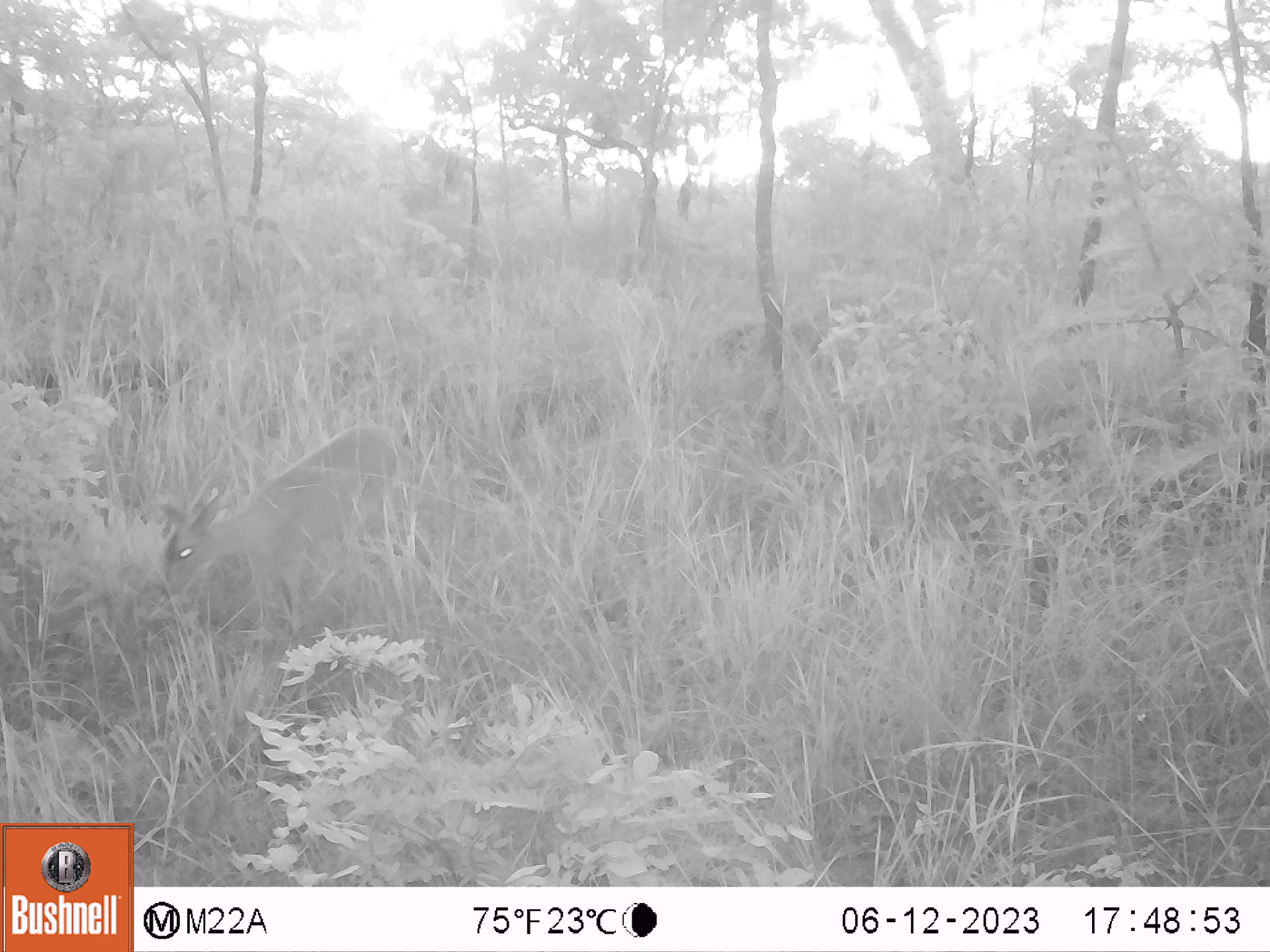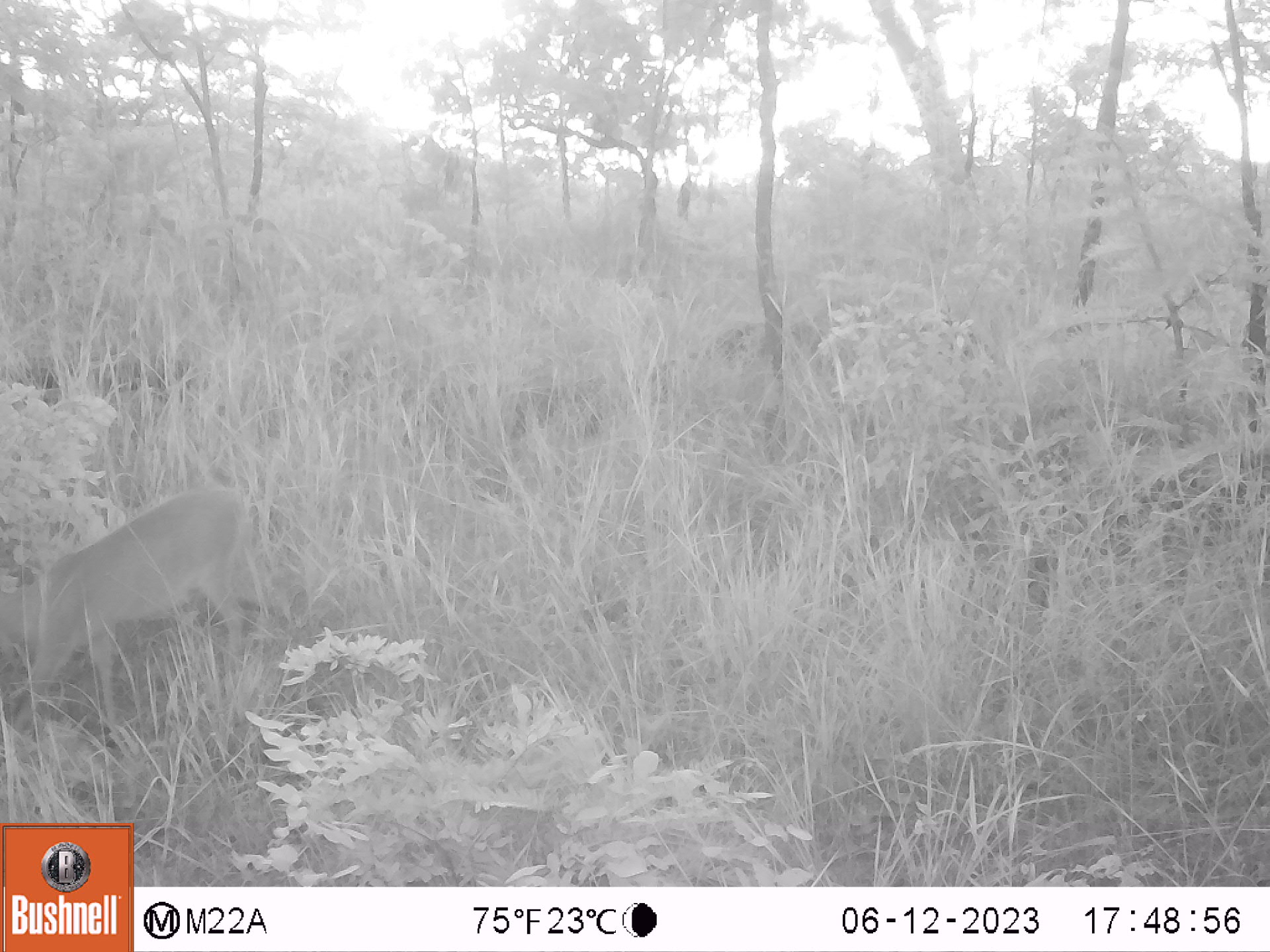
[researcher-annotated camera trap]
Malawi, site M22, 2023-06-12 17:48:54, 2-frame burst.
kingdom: Animalia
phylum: Chordata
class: Mammalia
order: Artiodactyla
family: Bovidae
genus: Sylvicapra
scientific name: Sylvicapra grimmia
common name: common duiker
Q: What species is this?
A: Common duiker (Sylvicapra grimmia).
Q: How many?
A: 1.